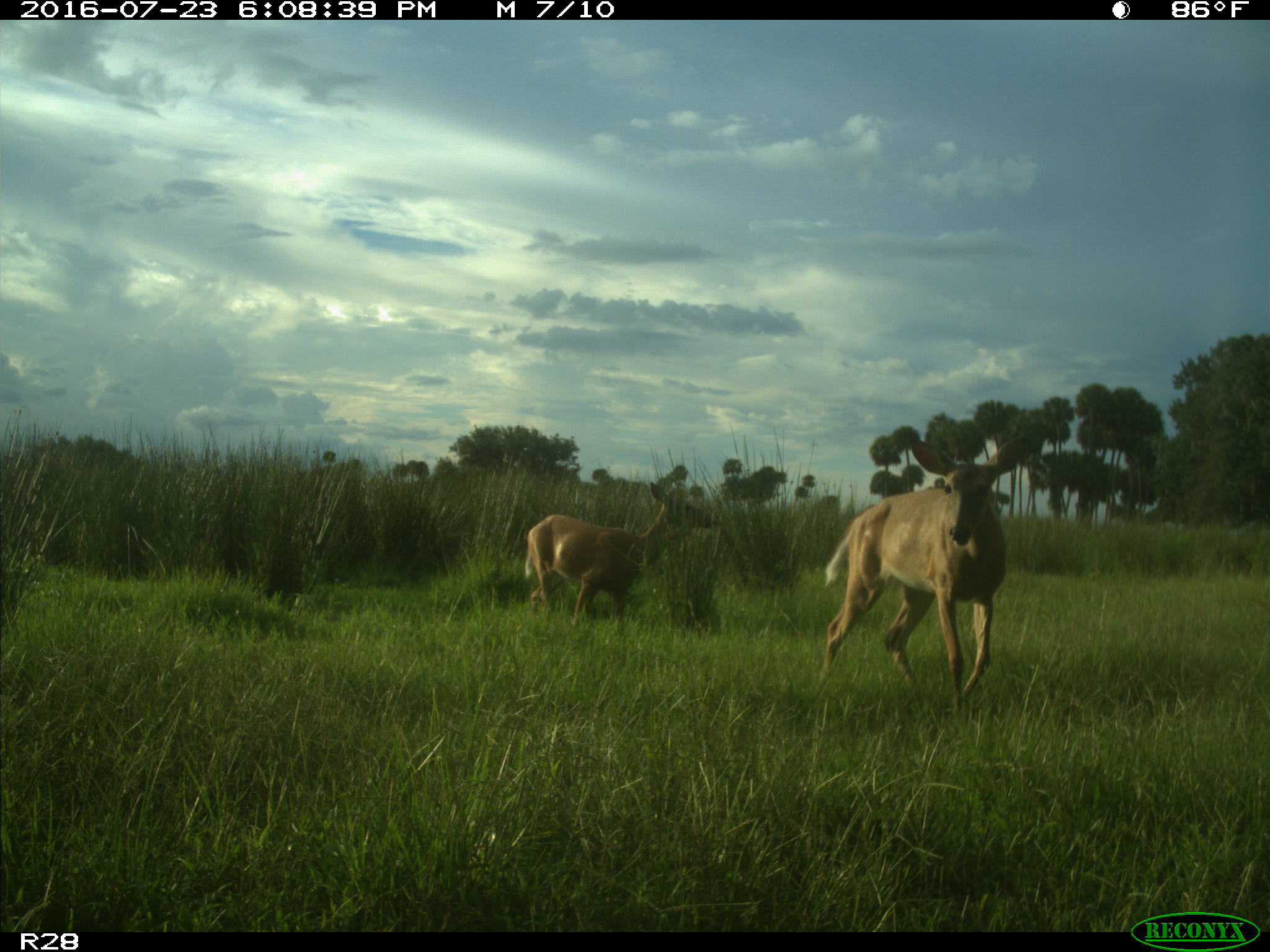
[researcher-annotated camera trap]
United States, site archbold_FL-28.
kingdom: Animalia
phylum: Chordata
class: Mammalia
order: Artiodactyla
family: Cervidae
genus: Odocoileus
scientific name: Odocoileus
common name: deer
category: unidentified deer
Unidentified deer (deer) (Odocoileus).